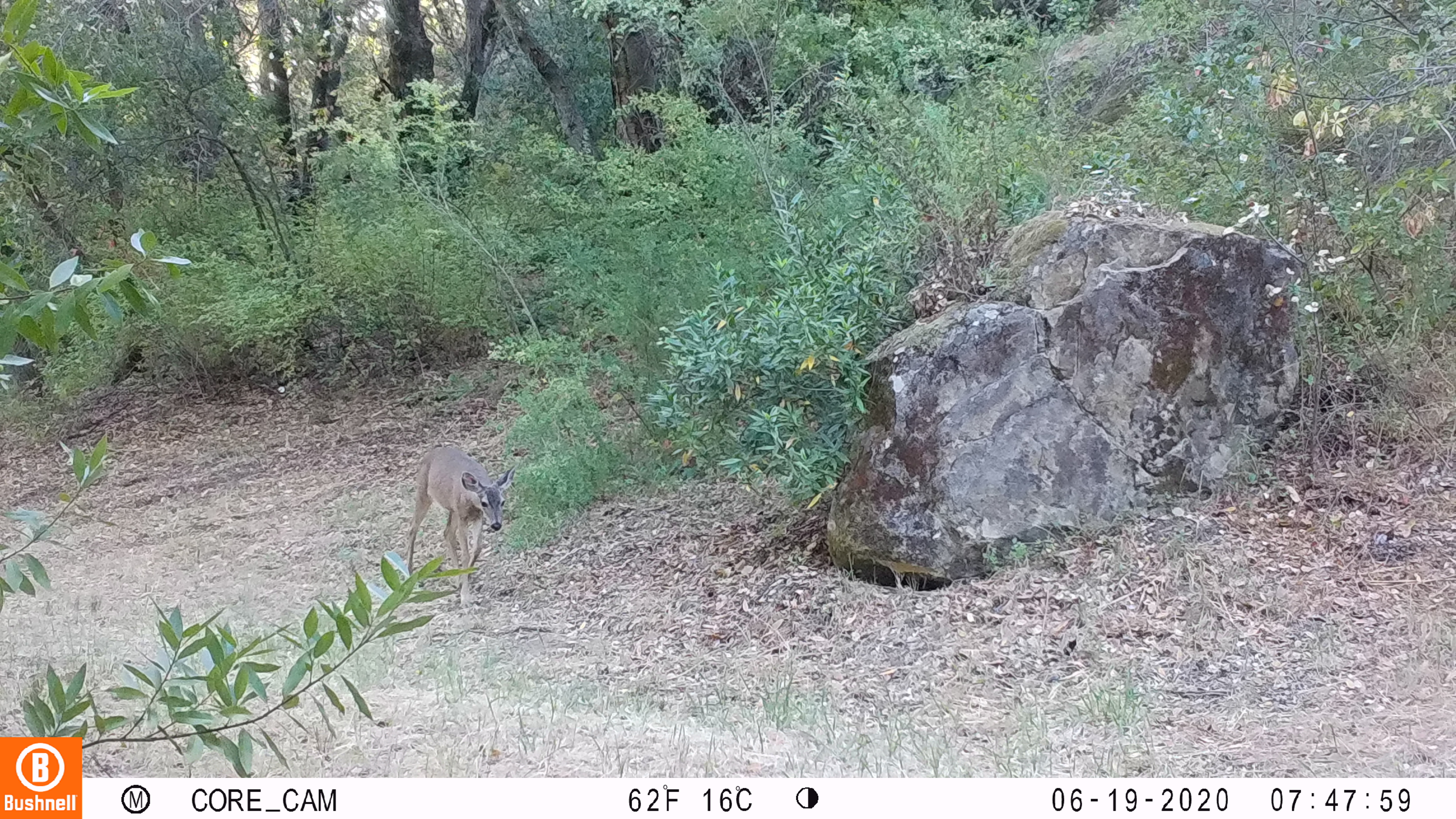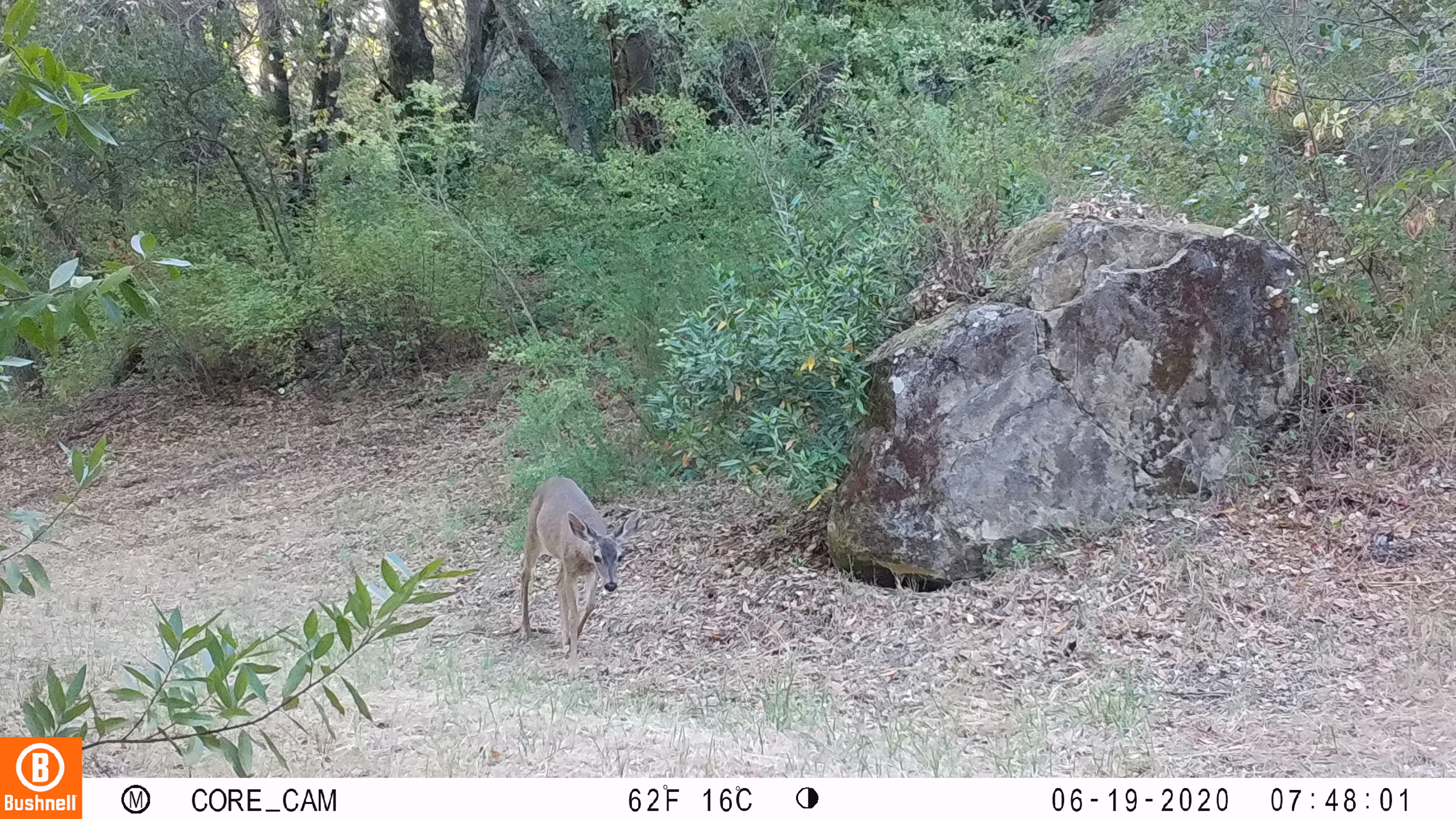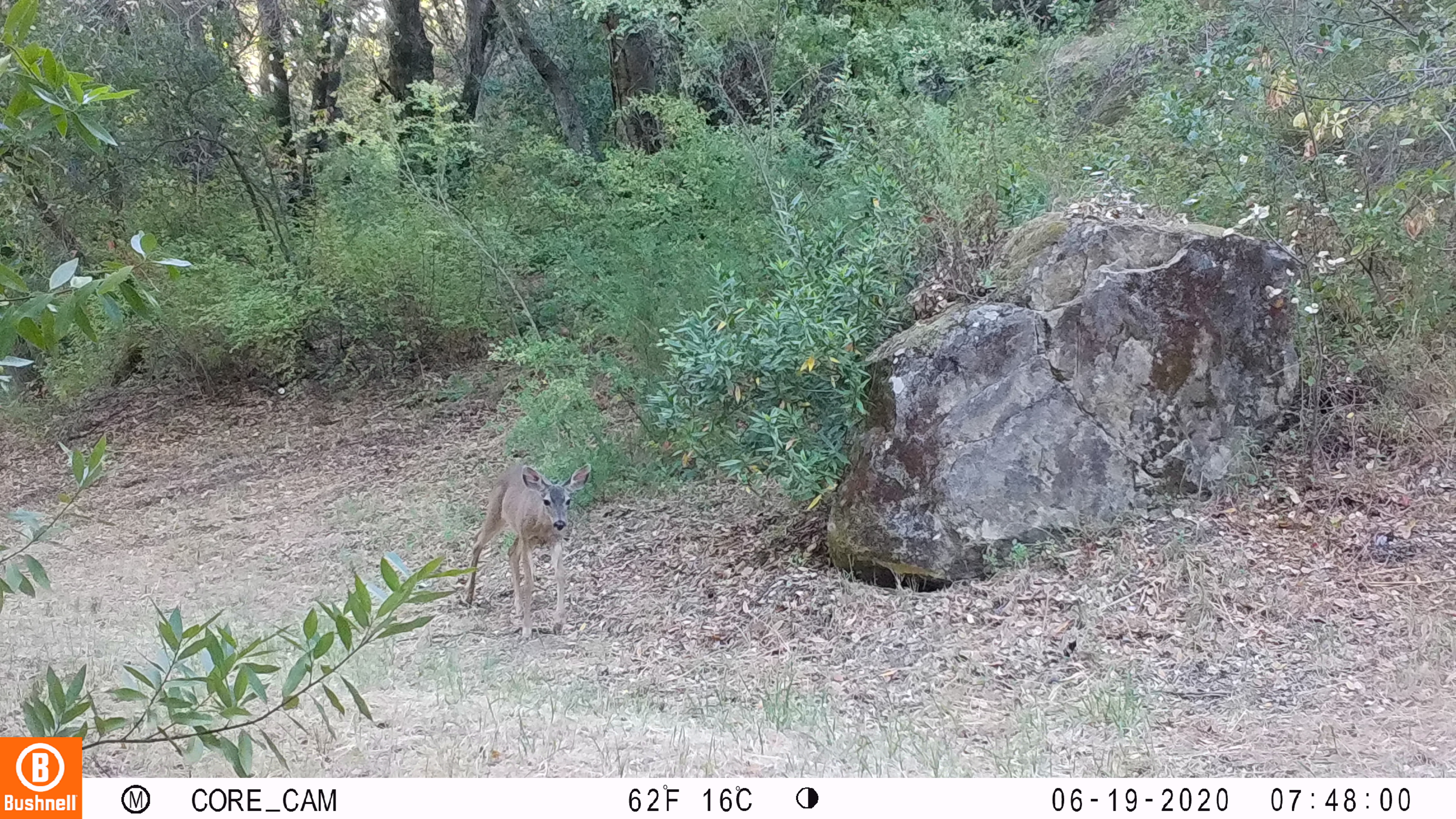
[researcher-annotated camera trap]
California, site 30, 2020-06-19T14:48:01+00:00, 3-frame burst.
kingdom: Animalia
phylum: Chordata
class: Mammalia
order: Artiodactyla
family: Cervidae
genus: Odocoileus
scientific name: Odocoileus hemionus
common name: mule deer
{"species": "mule deer (Odocoileus hemionus)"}